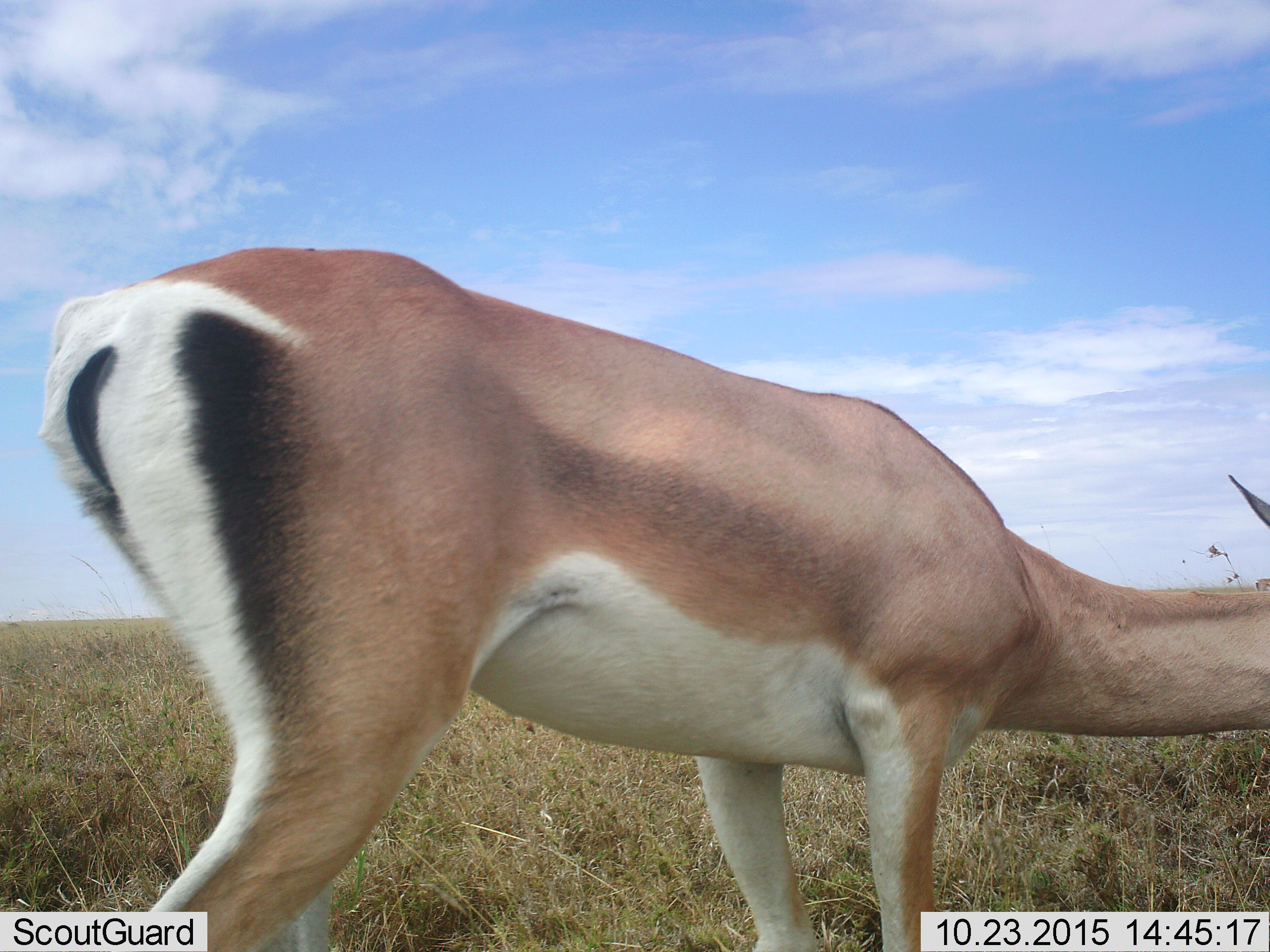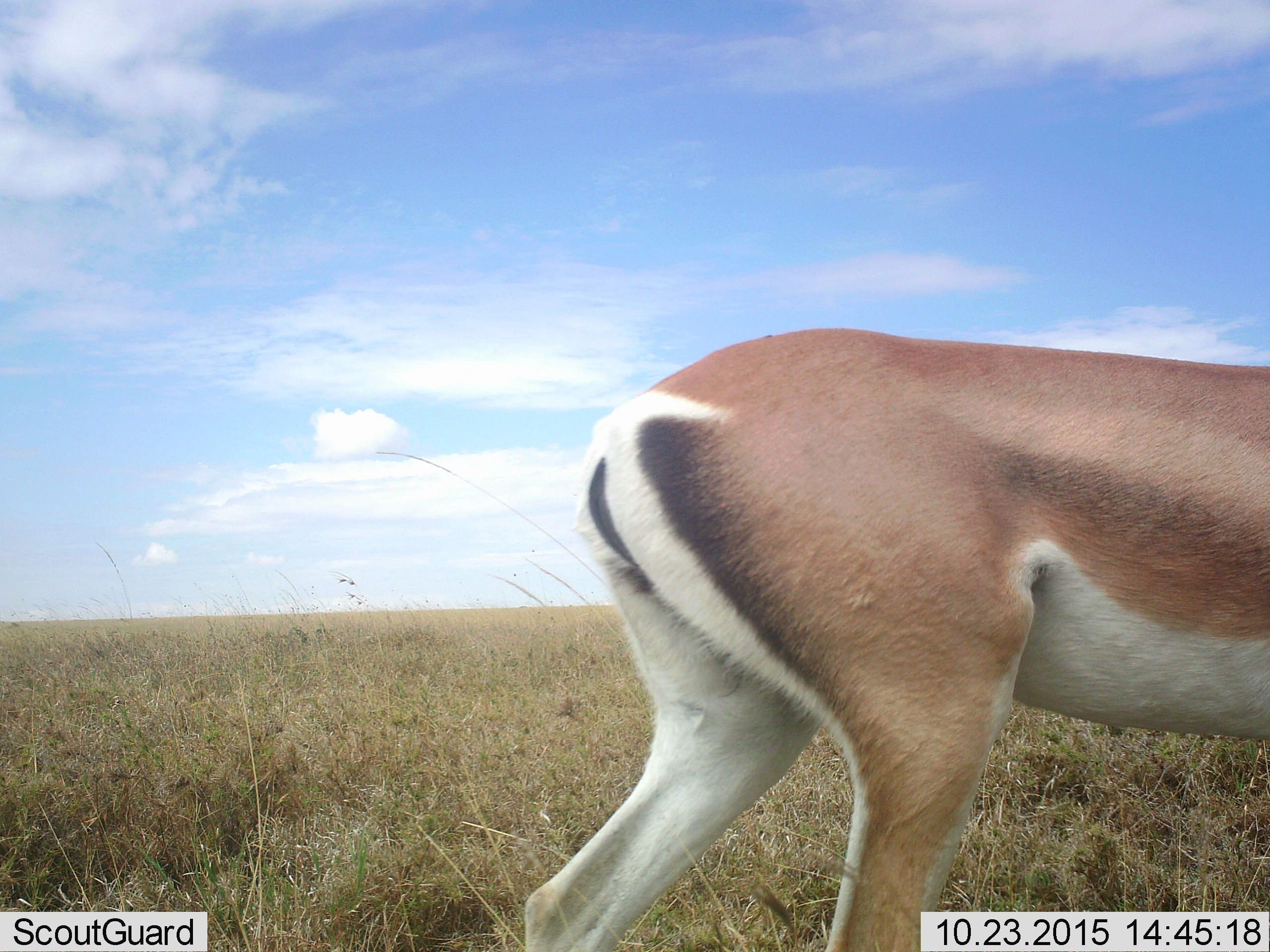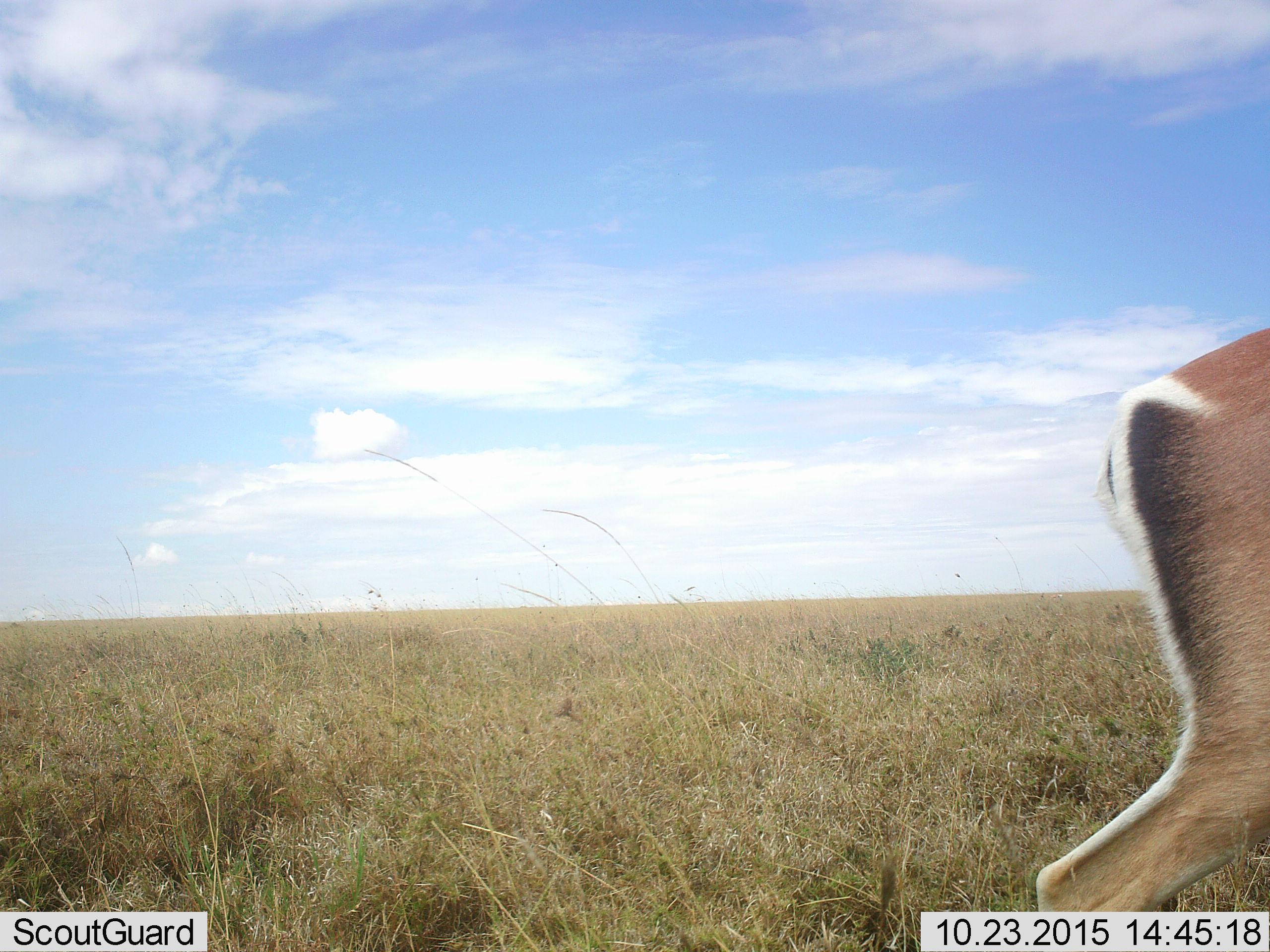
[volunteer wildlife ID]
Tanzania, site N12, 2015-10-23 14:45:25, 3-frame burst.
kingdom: Animalia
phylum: Chordata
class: Mammalia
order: Artiodactyla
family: Bovidae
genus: Nanger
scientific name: Nanger granti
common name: grant's gazelle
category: gazellegrants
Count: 1.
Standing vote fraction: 33%.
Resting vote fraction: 0%.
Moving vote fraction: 50%.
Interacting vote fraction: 0%.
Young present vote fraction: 0%.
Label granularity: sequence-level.